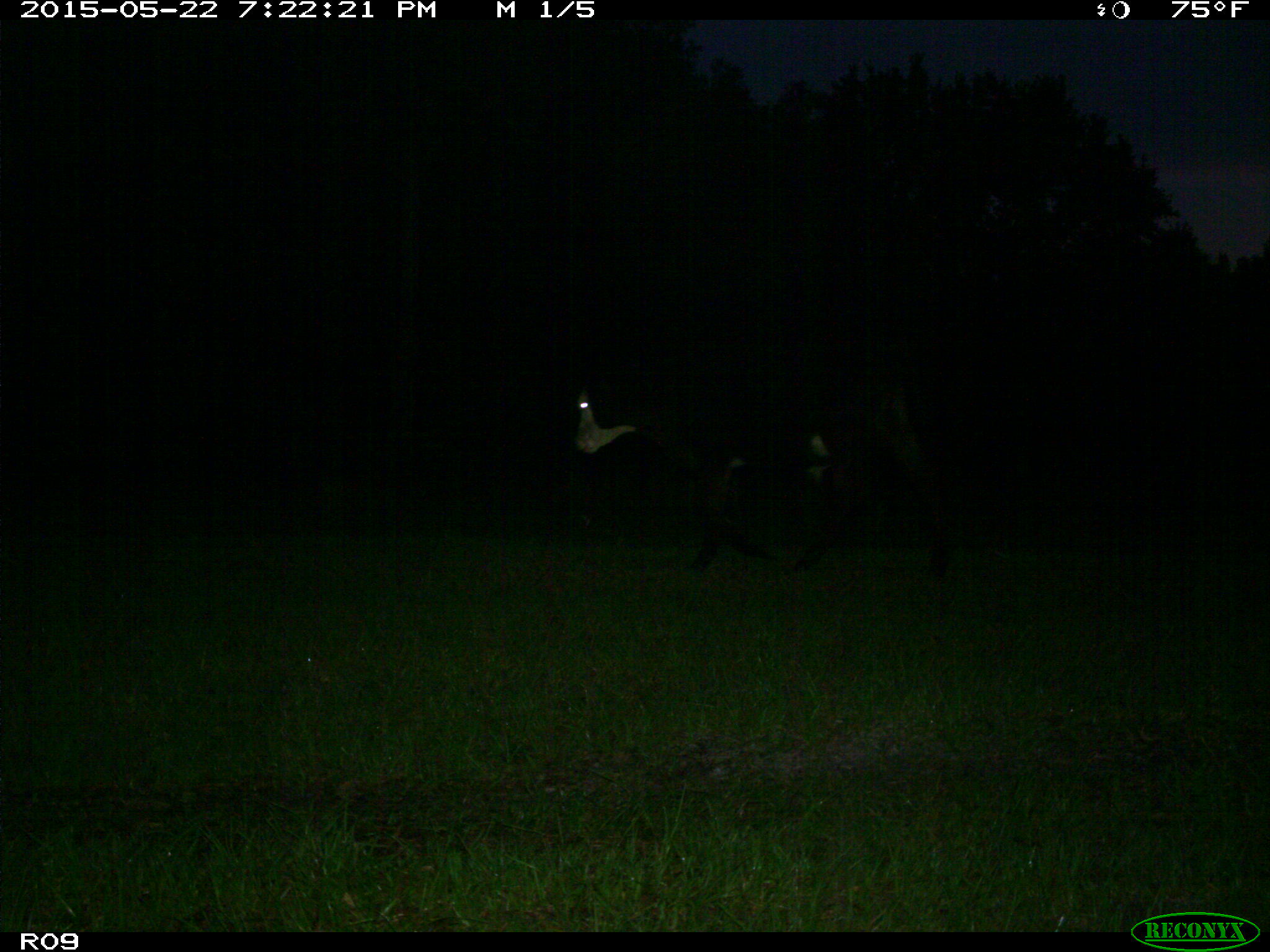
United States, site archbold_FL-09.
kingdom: Animalia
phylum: Chordata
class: Mammalia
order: Artiodactyla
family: Bovidae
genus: Bos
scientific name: Bos taurus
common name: domestic cow